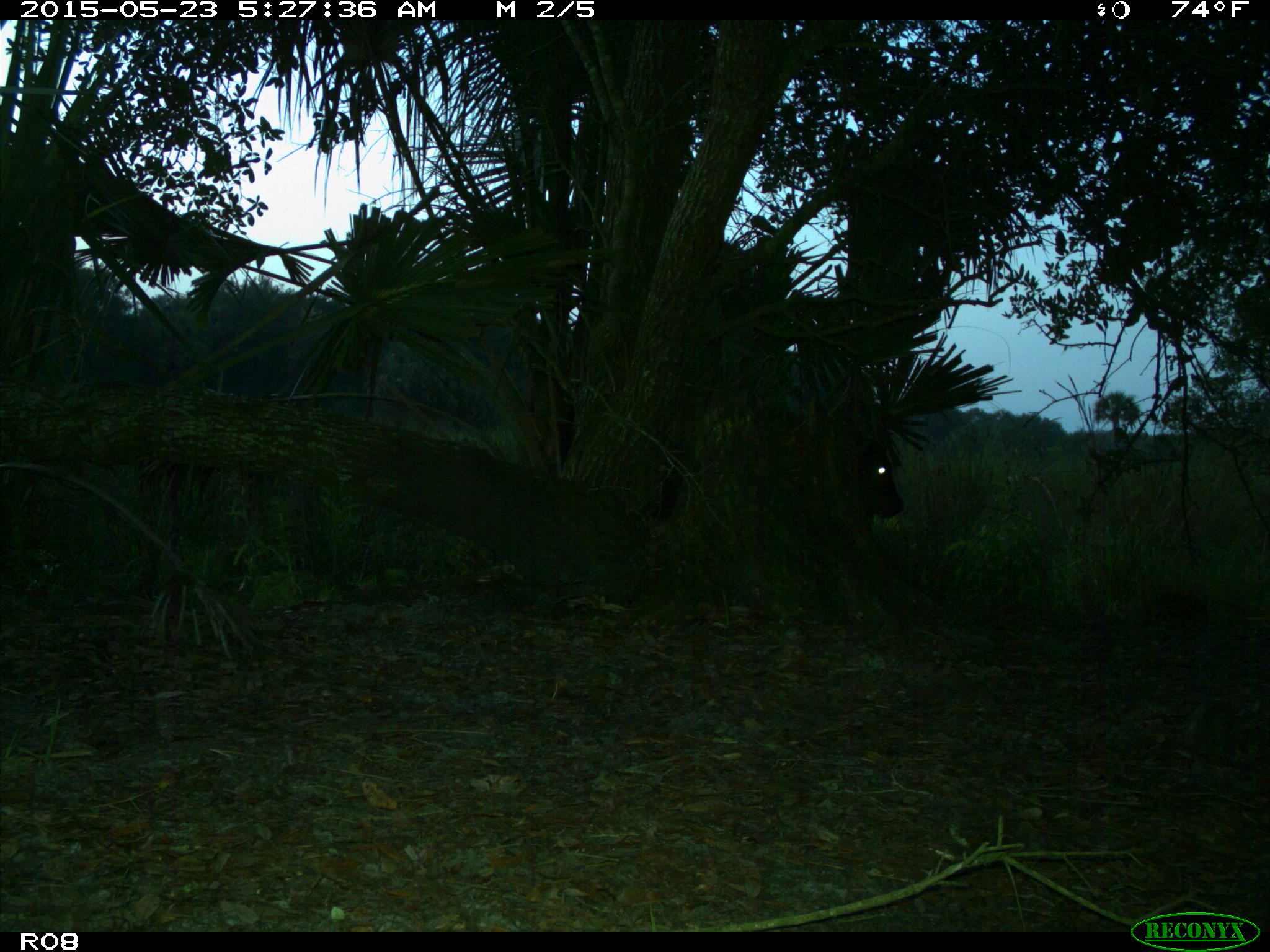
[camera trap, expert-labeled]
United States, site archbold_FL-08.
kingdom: Animalia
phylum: Chordata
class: Mammalia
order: Artiodactyla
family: Bovidae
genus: Bos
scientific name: Bos taurus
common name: domestic cow